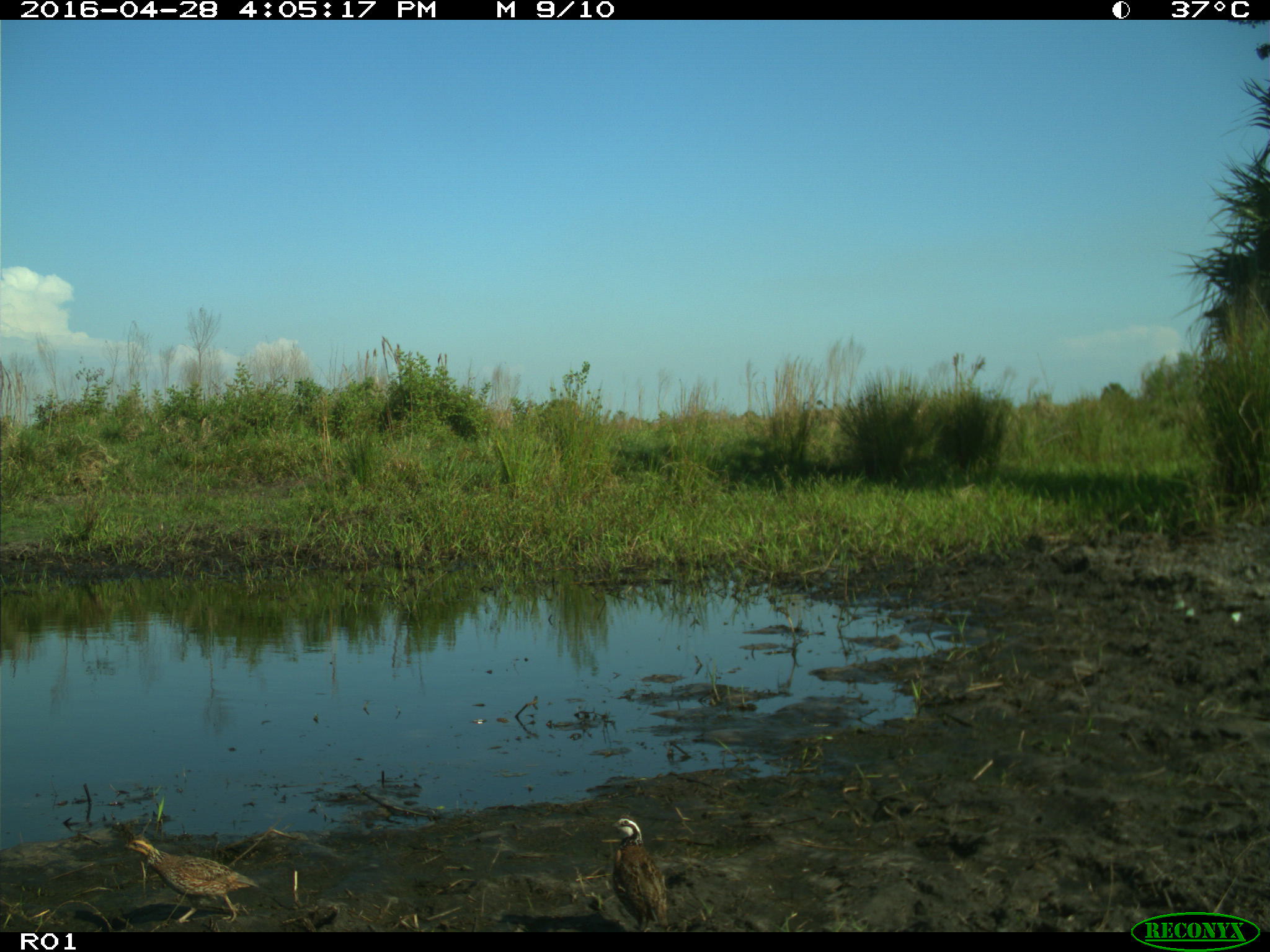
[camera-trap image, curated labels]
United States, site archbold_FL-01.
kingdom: Animalia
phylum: Chordata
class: Aves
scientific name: Aves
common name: birds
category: unidentified bird